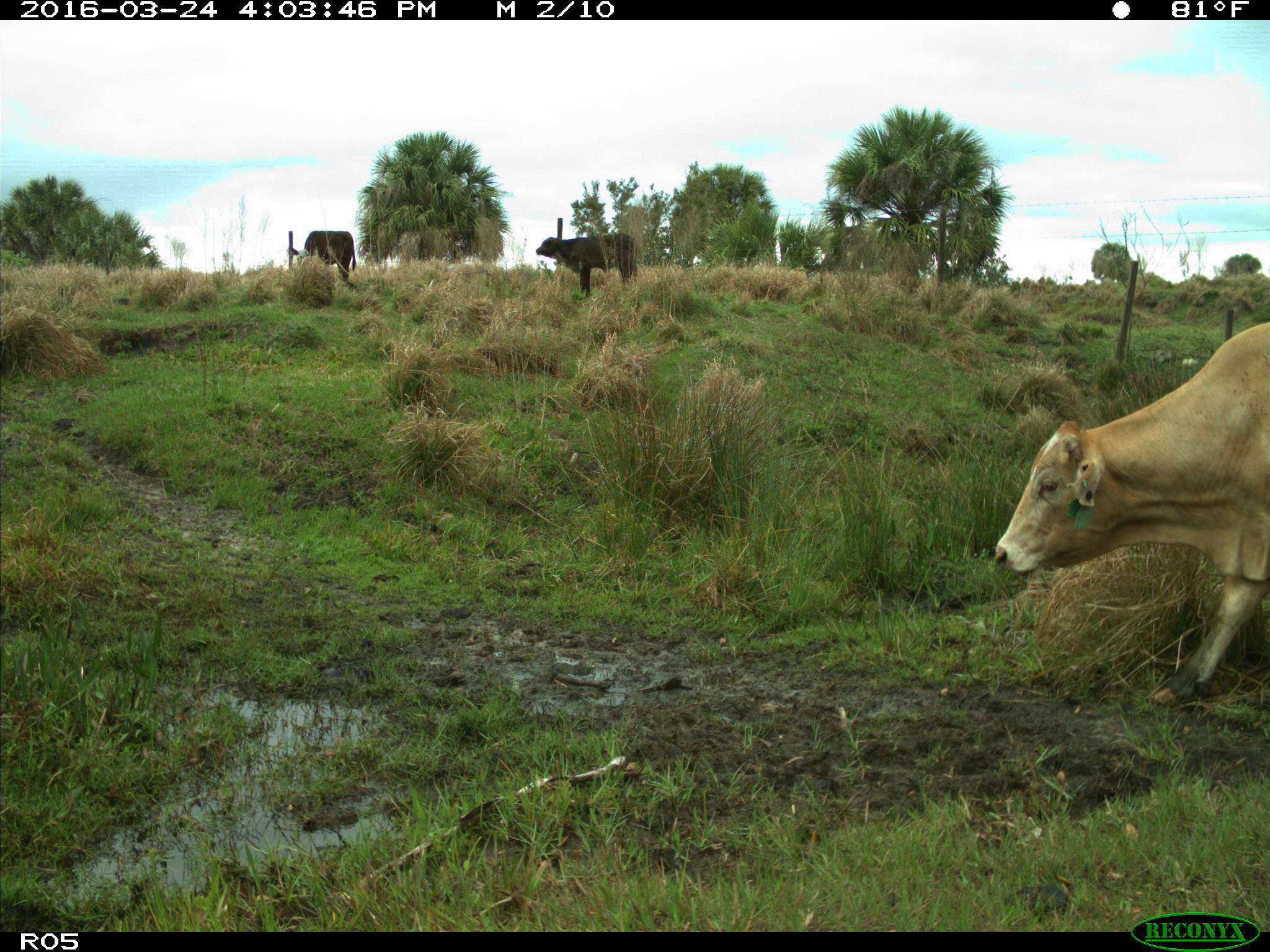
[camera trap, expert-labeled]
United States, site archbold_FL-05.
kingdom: Animalia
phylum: Chordata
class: Mammalia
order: Artiodactyla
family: Bovidae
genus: Bos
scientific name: Bos taurus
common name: domestic cow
Bos taurus (domestic cow).